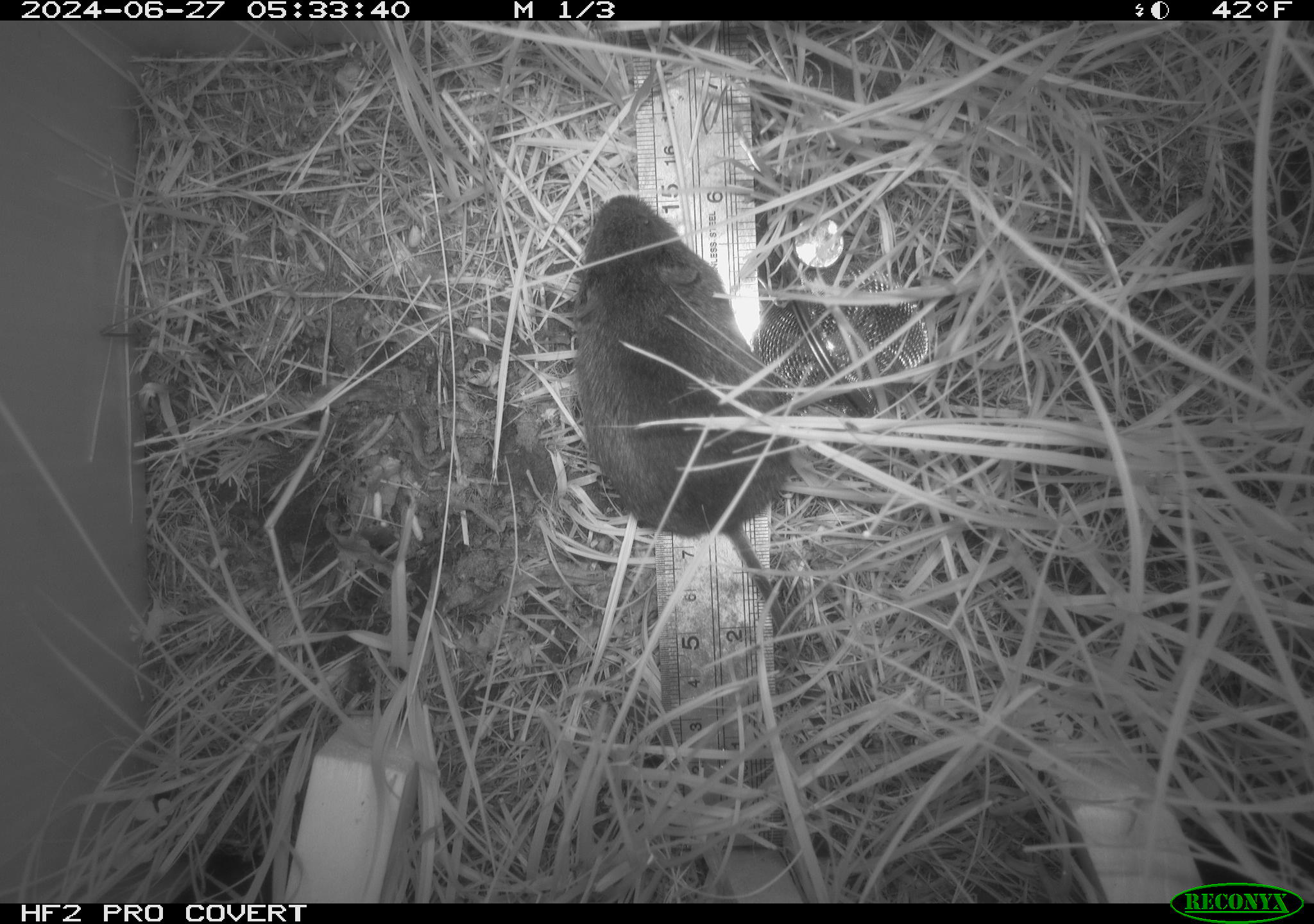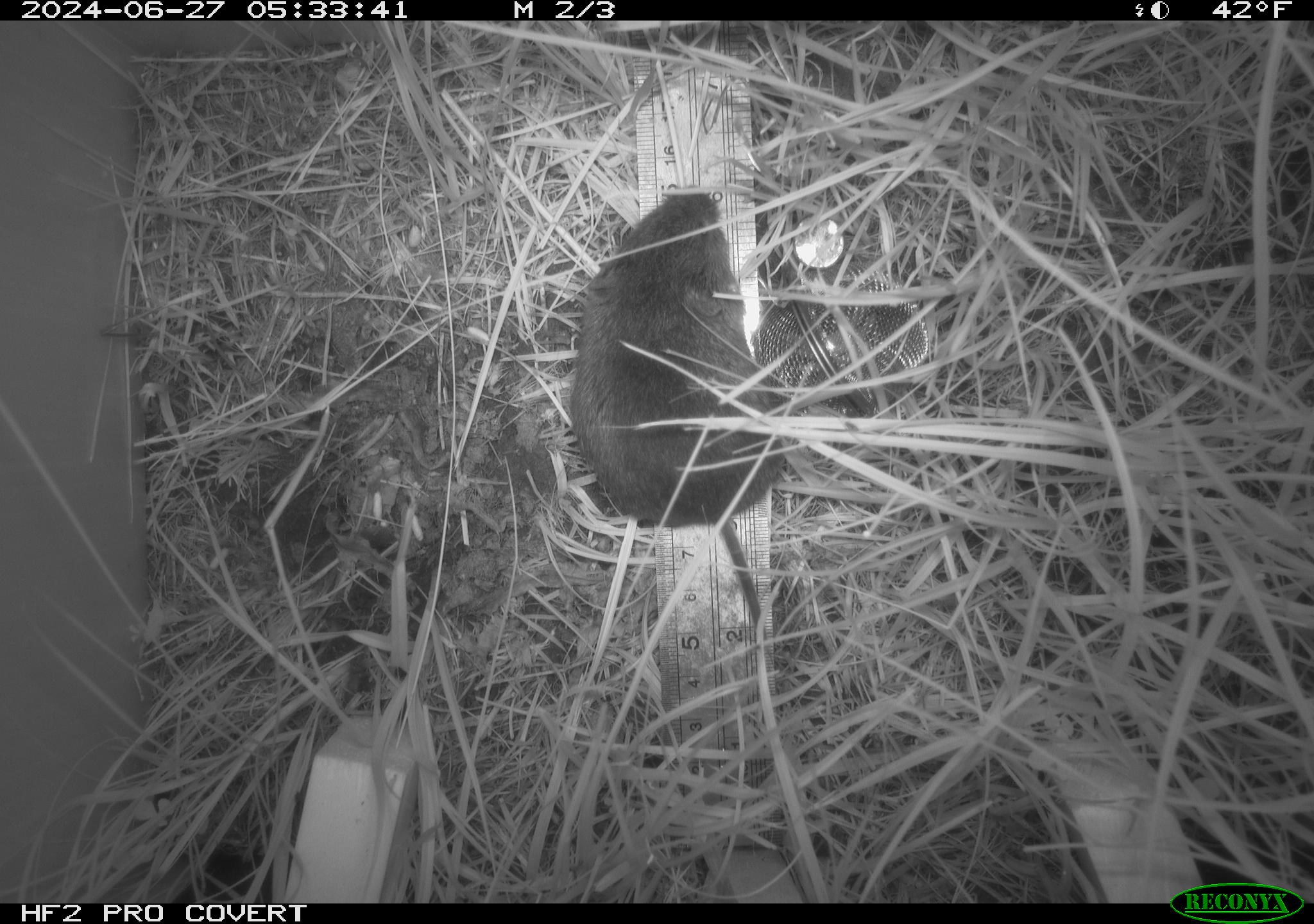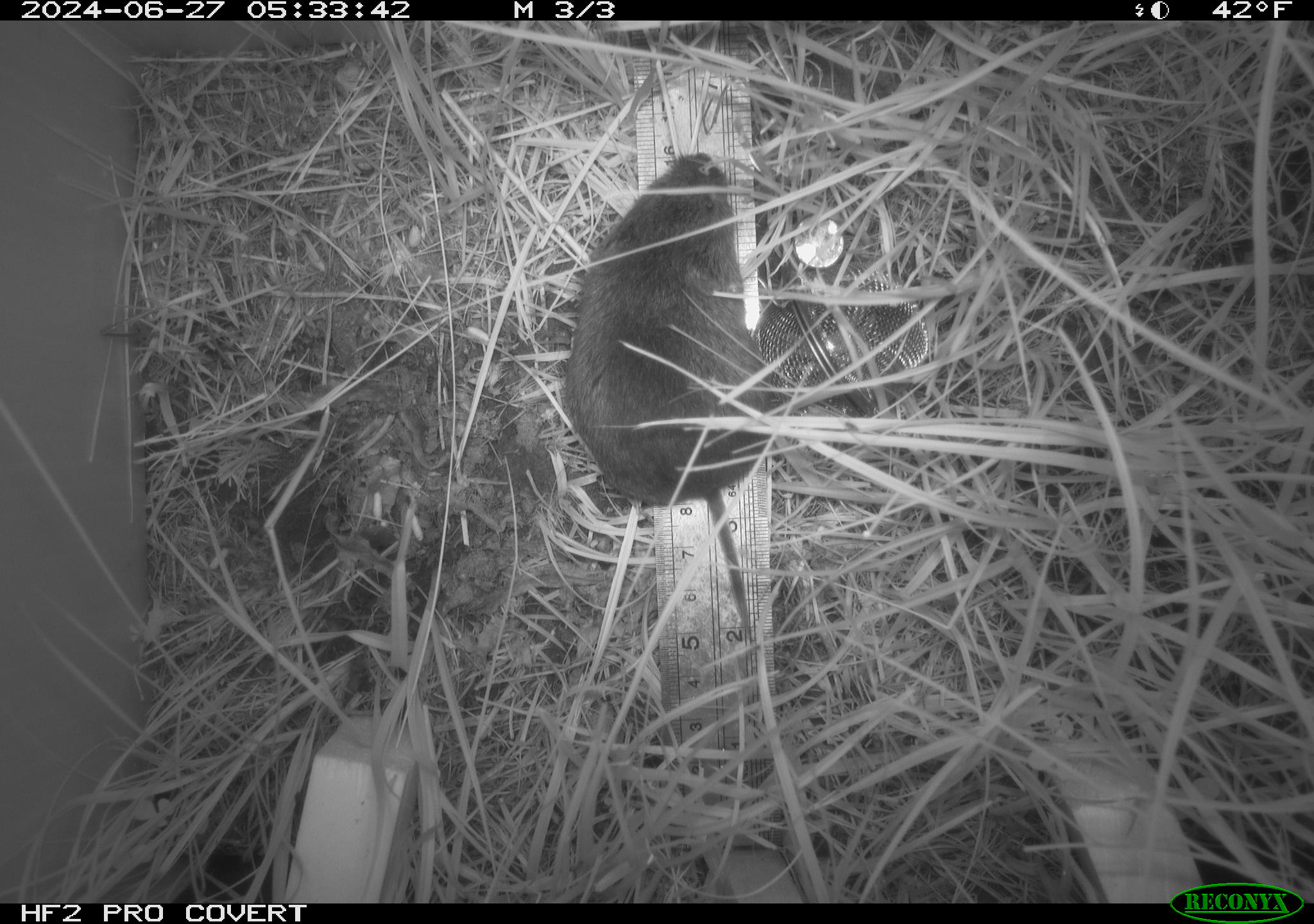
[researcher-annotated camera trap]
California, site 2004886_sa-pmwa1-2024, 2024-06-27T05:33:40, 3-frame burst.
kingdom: Animalia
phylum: Chordata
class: Mammalia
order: Rodentia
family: Cricetidae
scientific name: Arvicolinae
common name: voles, lemmings, and muskrats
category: arvicolinae subfamily